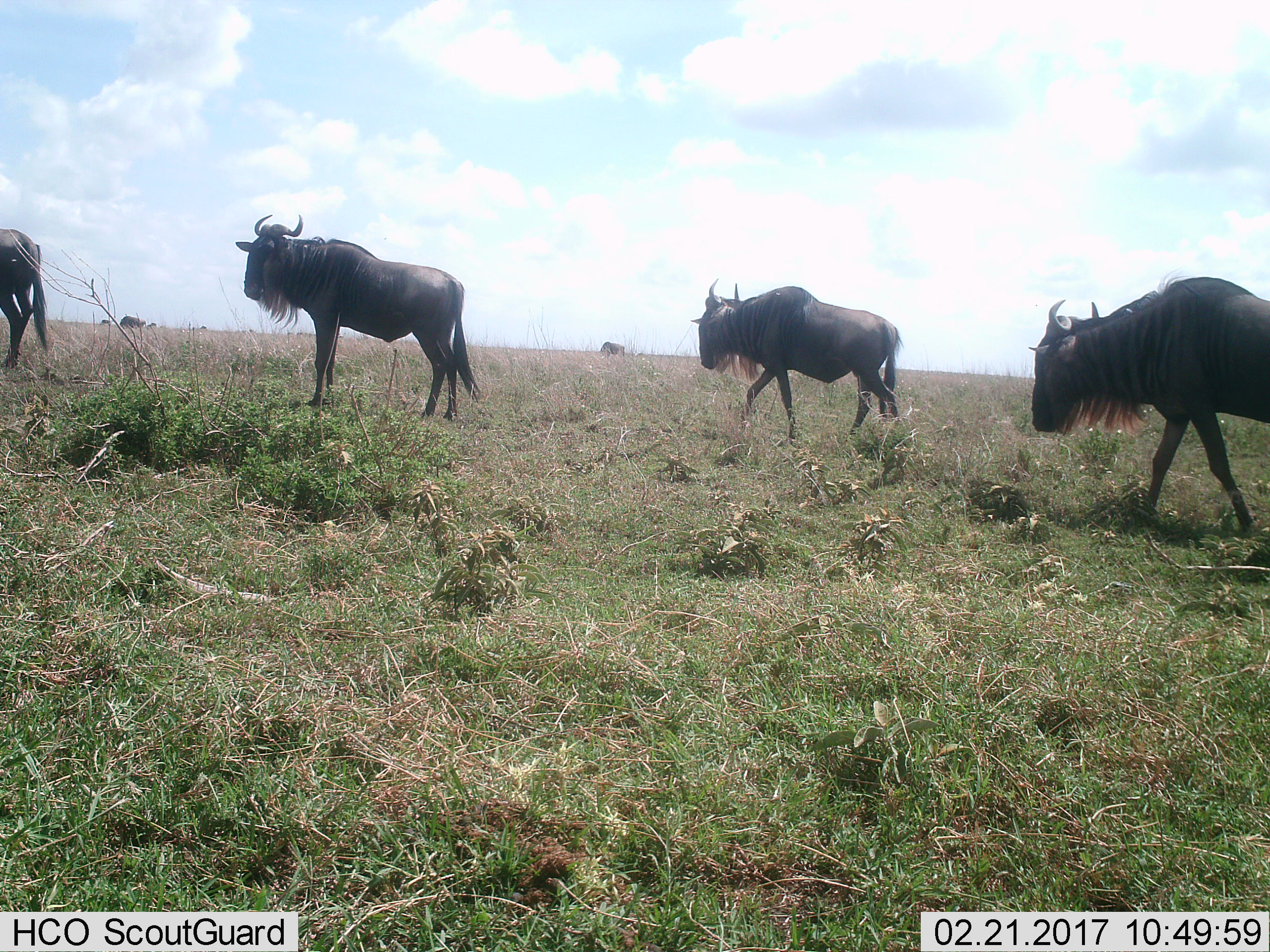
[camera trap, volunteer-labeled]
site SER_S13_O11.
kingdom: Animalia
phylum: Chordata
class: Mammalia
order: Artiodactyla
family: Bovidae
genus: Connochaetes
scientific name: Connochaetes taurinus taurinus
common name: blue wildebeest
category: wildebeestblue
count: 5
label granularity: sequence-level